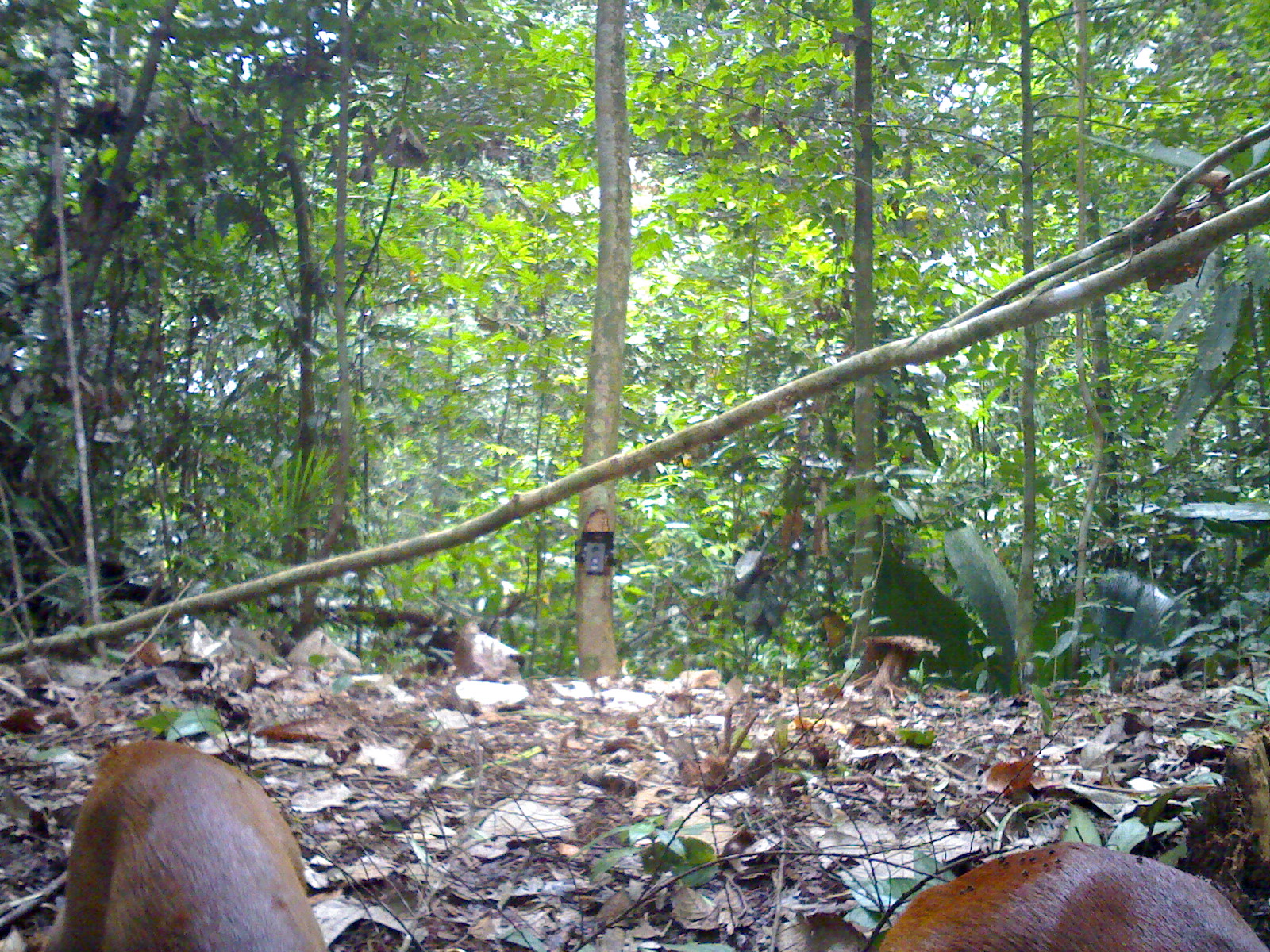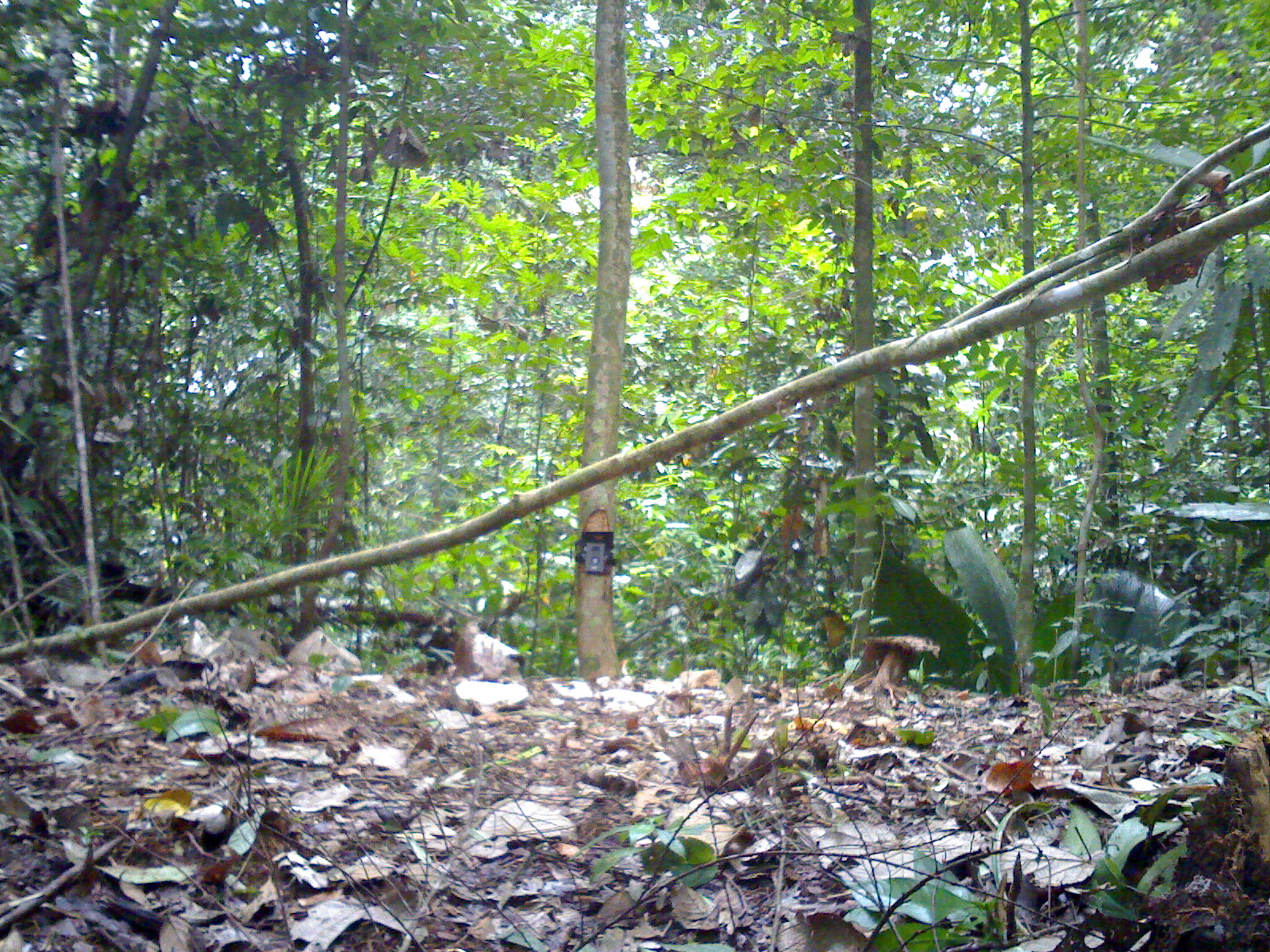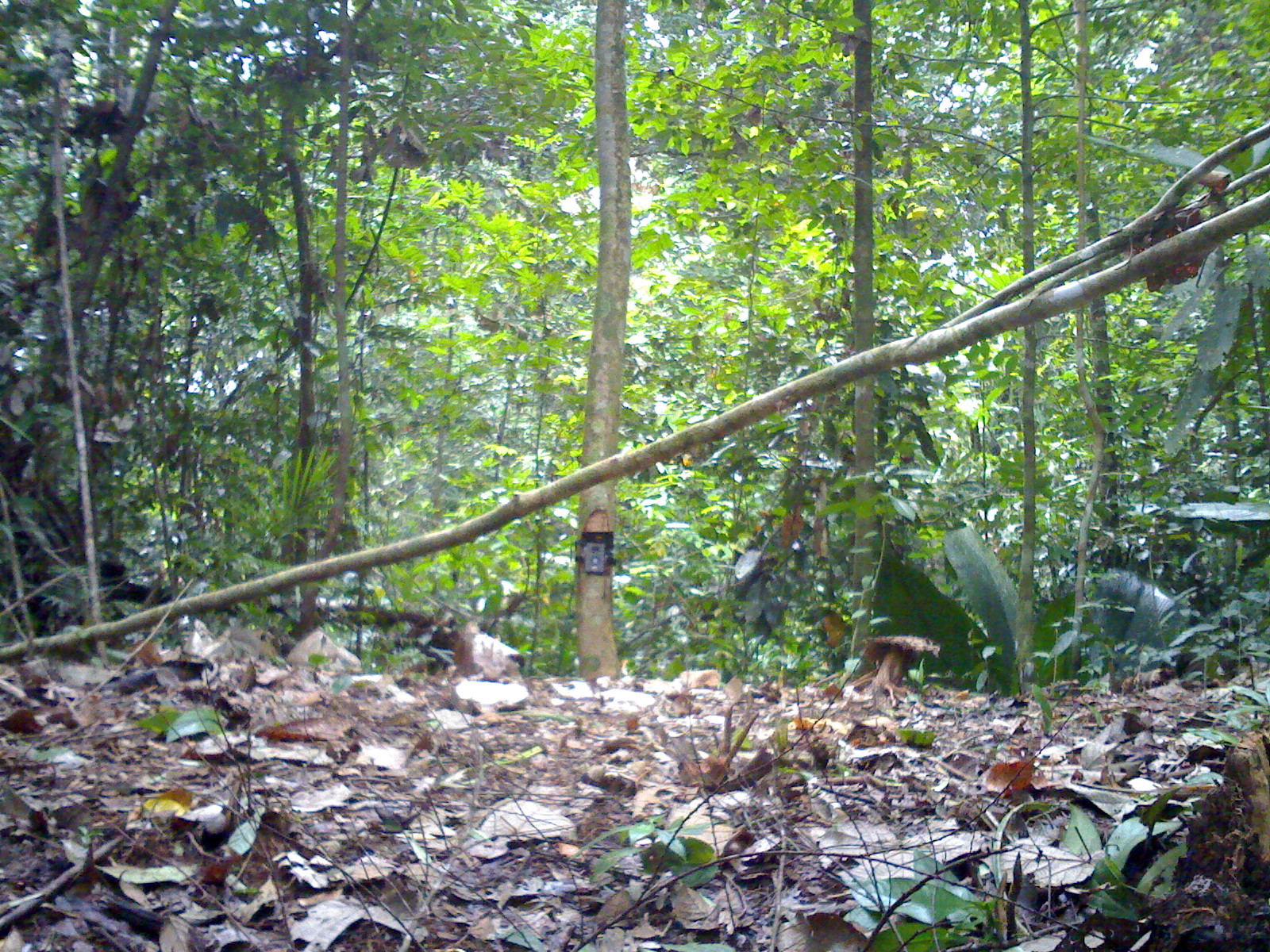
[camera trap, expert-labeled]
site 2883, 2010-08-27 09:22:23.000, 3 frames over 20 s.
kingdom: Animalia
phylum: Chordata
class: Mammalia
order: Artiodactyla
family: Cervidae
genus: Muntiacus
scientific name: Muntiacus muntjak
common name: southern red muntjac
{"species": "Muntiacus muntjak (southern red muntjac)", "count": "2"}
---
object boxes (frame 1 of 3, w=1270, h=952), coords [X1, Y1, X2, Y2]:
muntiacus muntjak: [38, 738, 331, 952]; [876, 838, 1266, 952]